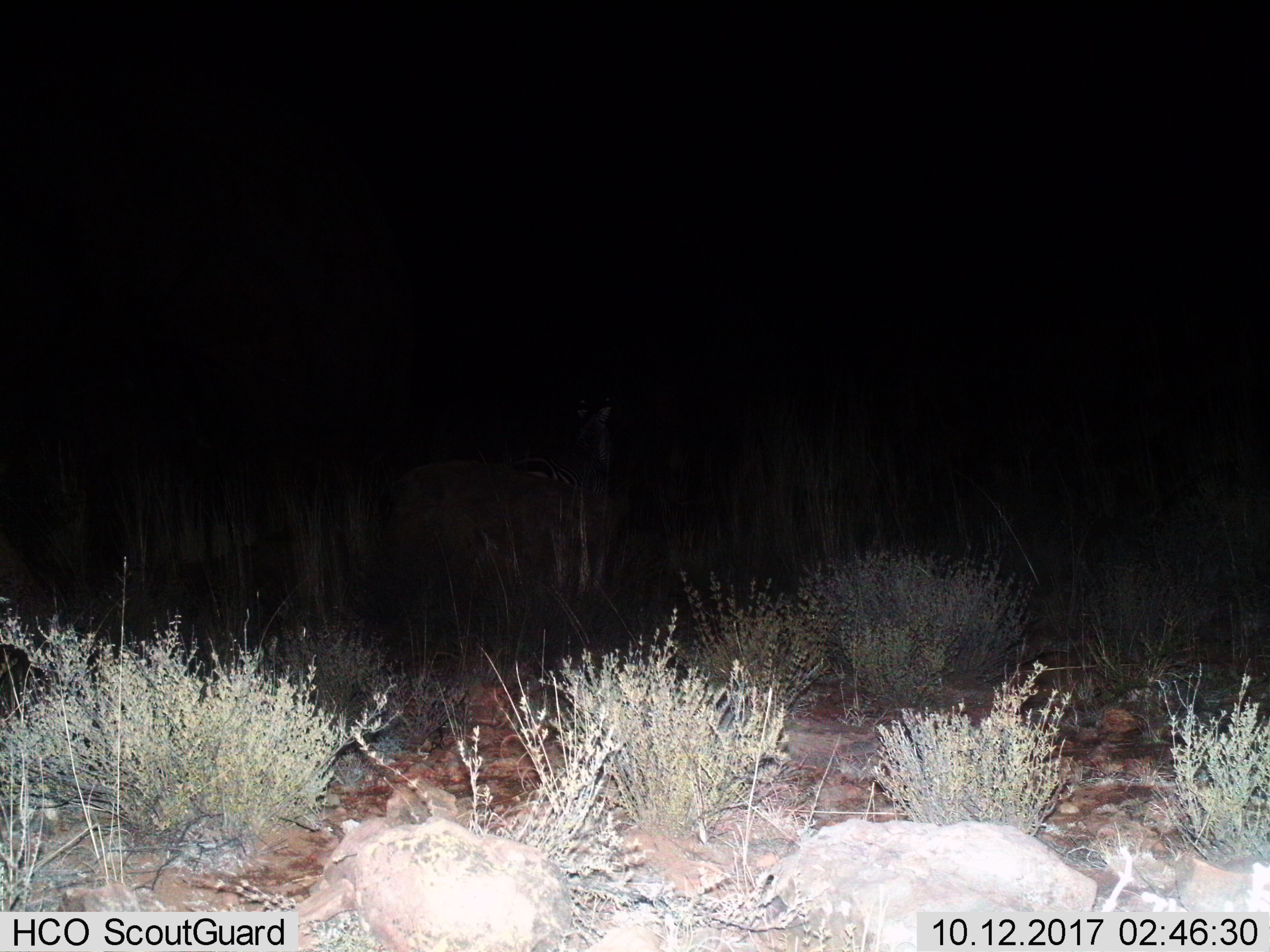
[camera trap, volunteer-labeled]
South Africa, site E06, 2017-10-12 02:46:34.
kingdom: Animalia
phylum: Chordata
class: Mammalia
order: Perissodactyla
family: Equidae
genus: Equus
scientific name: Equus zebra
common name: mountain zebra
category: zebramountain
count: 1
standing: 100%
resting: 0%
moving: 0%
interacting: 0%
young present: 0%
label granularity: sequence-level